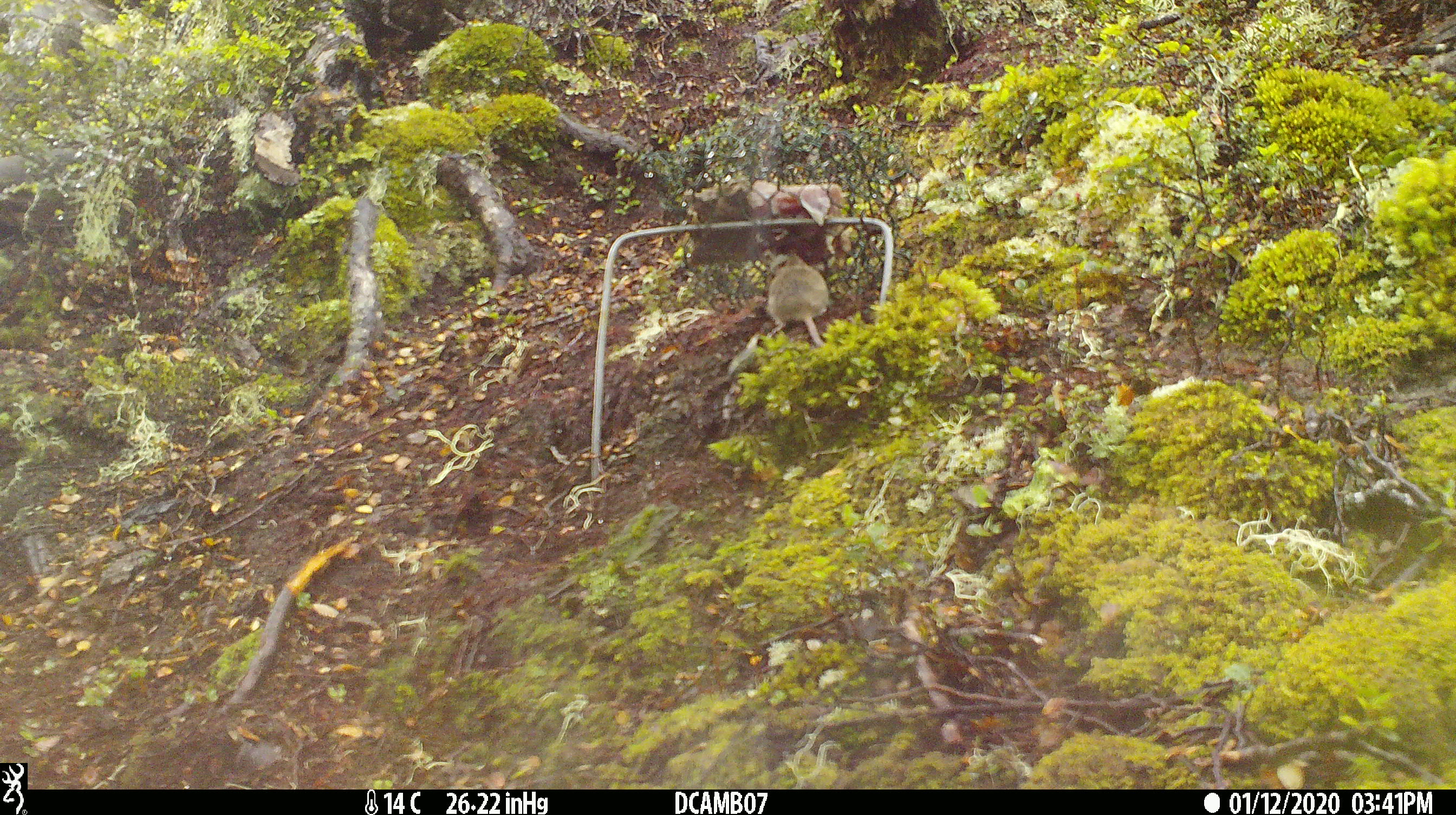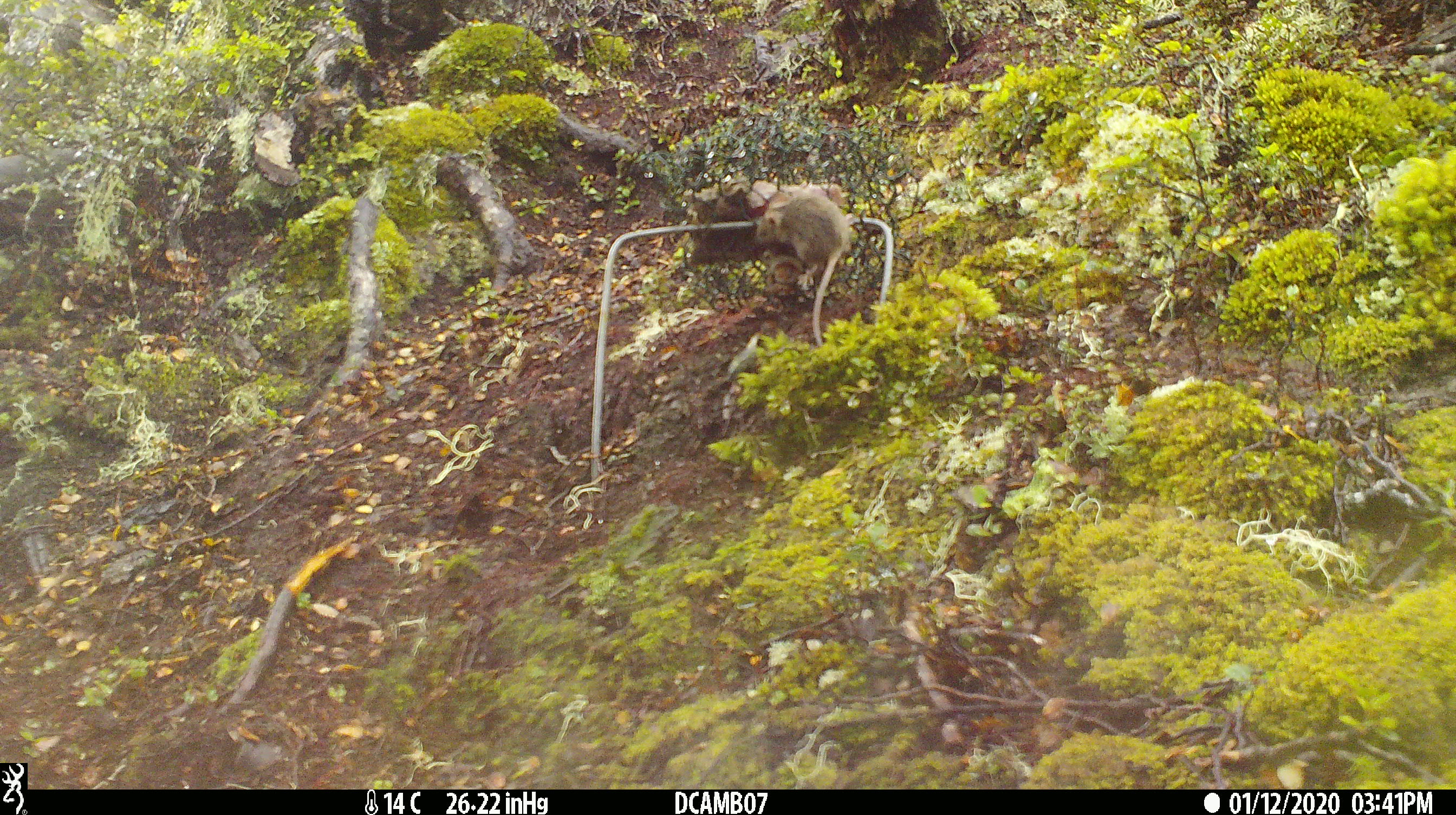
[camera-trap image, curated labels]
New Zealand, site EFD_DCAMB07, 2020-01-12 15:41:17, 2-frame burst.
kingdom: Animalia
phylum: Chordata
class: Mammalia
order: Rodentia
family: Muridae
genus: Mus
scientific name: Mus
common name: mouse